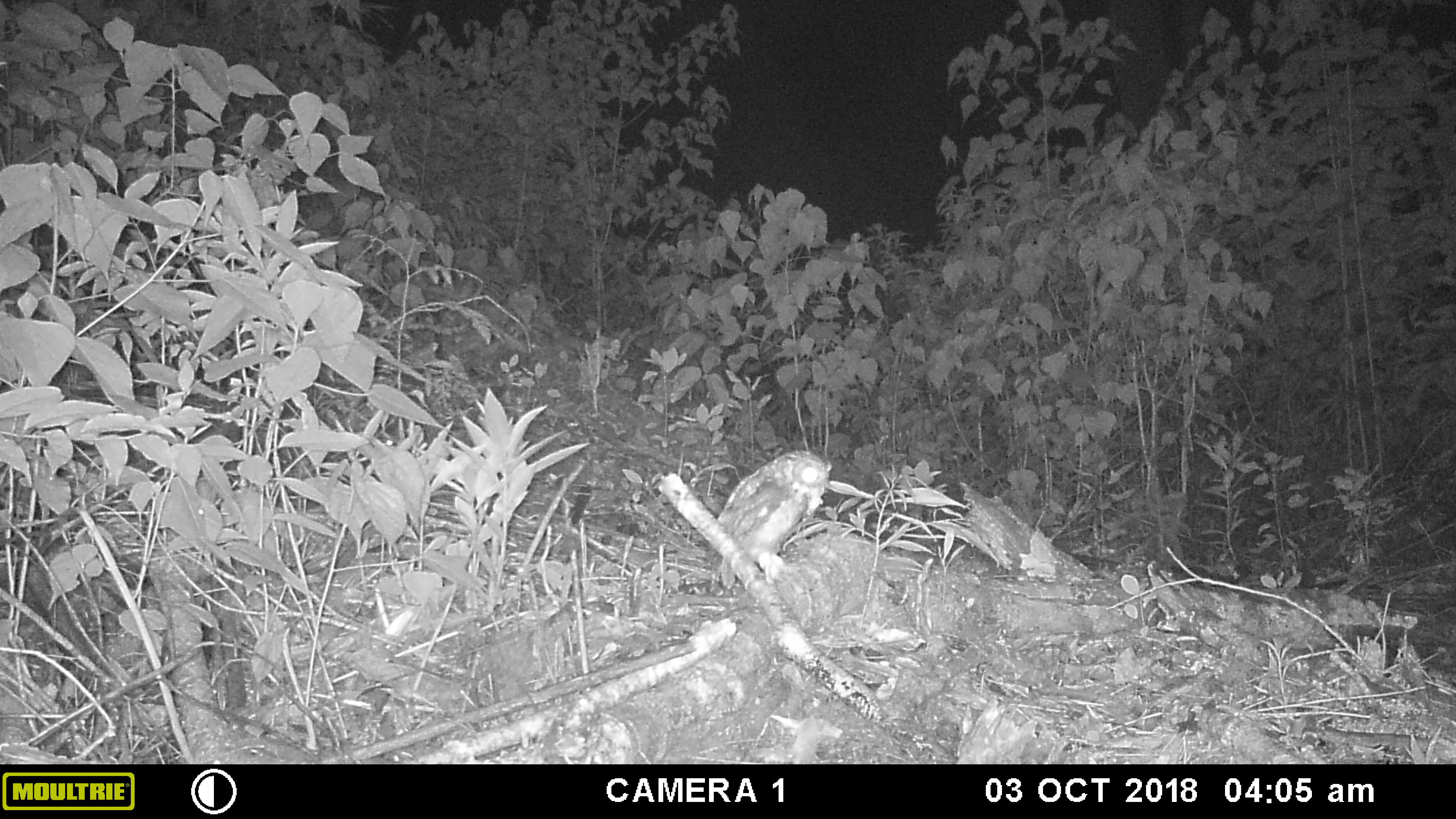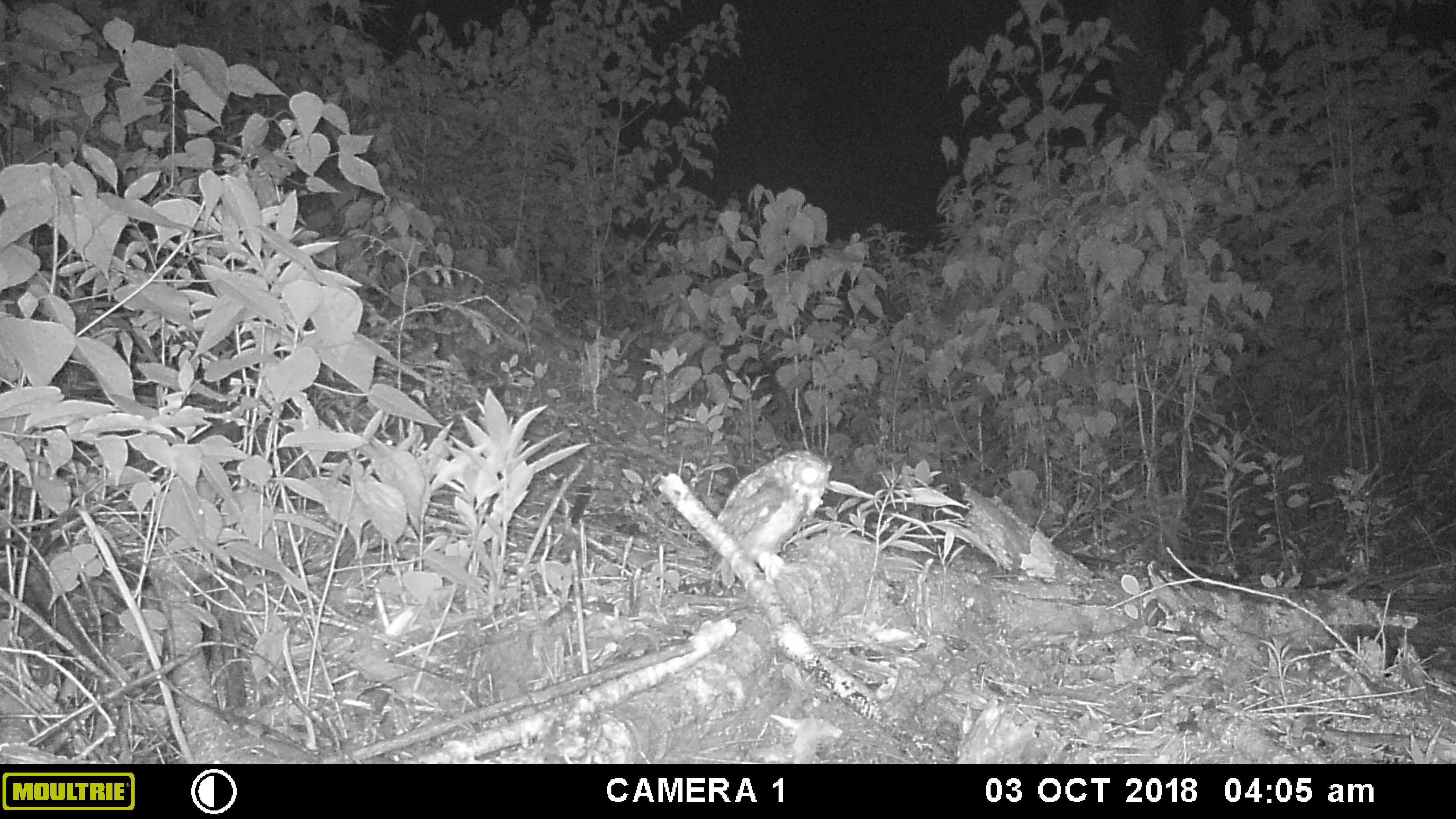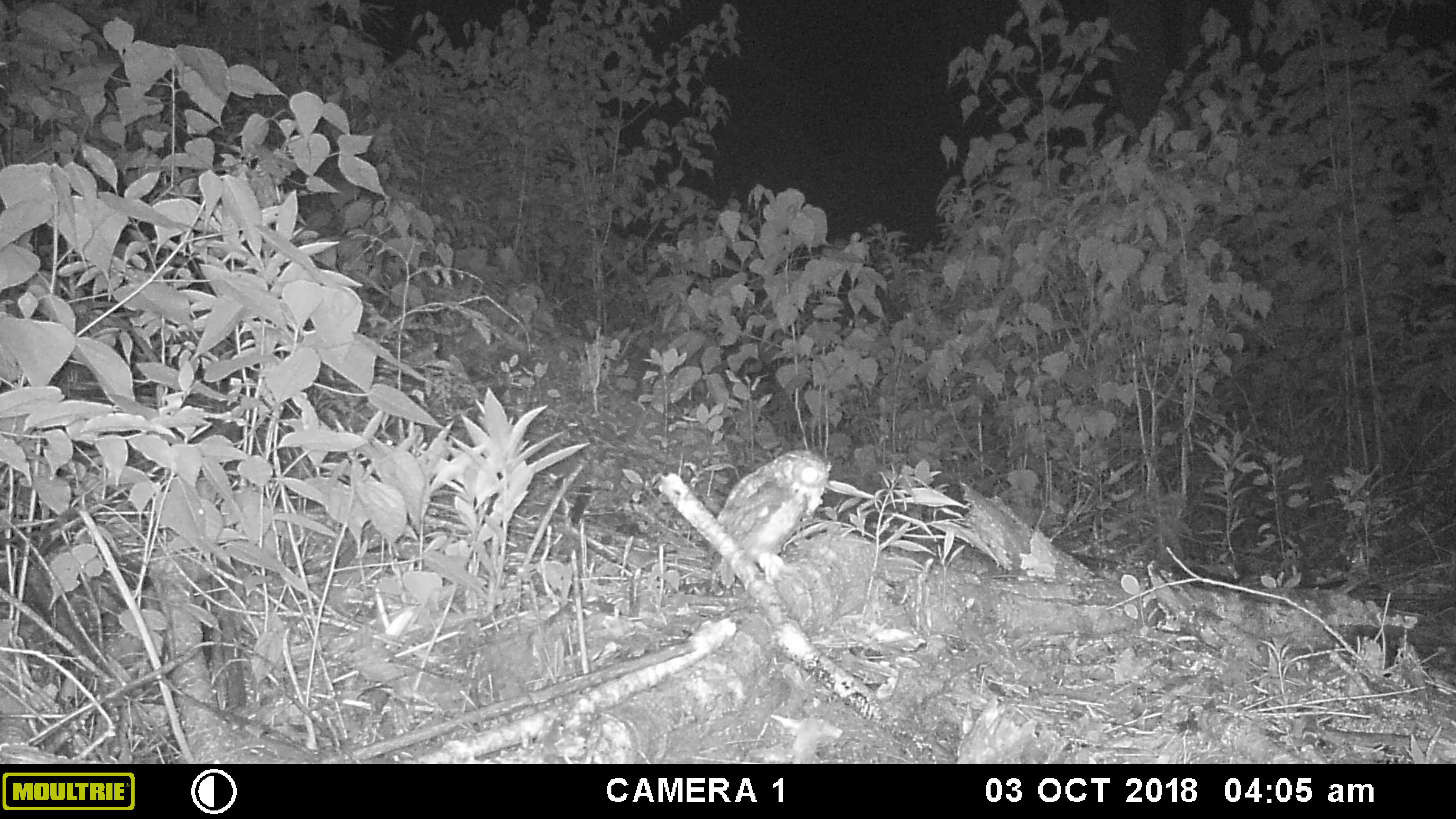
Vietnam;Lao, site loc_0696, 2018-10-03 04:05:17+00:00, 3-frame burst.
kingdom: Animalia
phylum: Chordata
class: Aves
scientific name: Aves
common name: bird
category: unidentified bird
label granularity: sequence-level